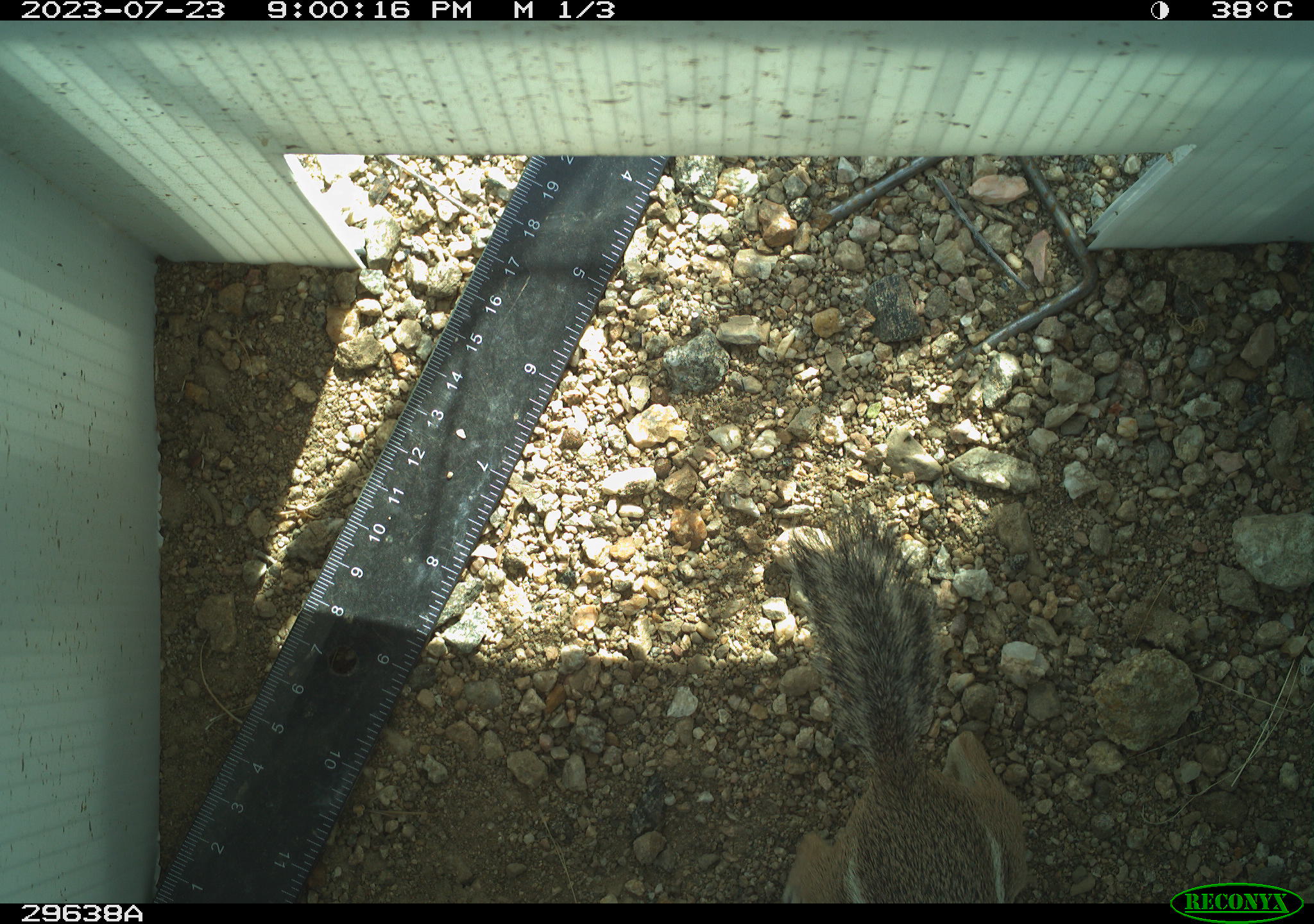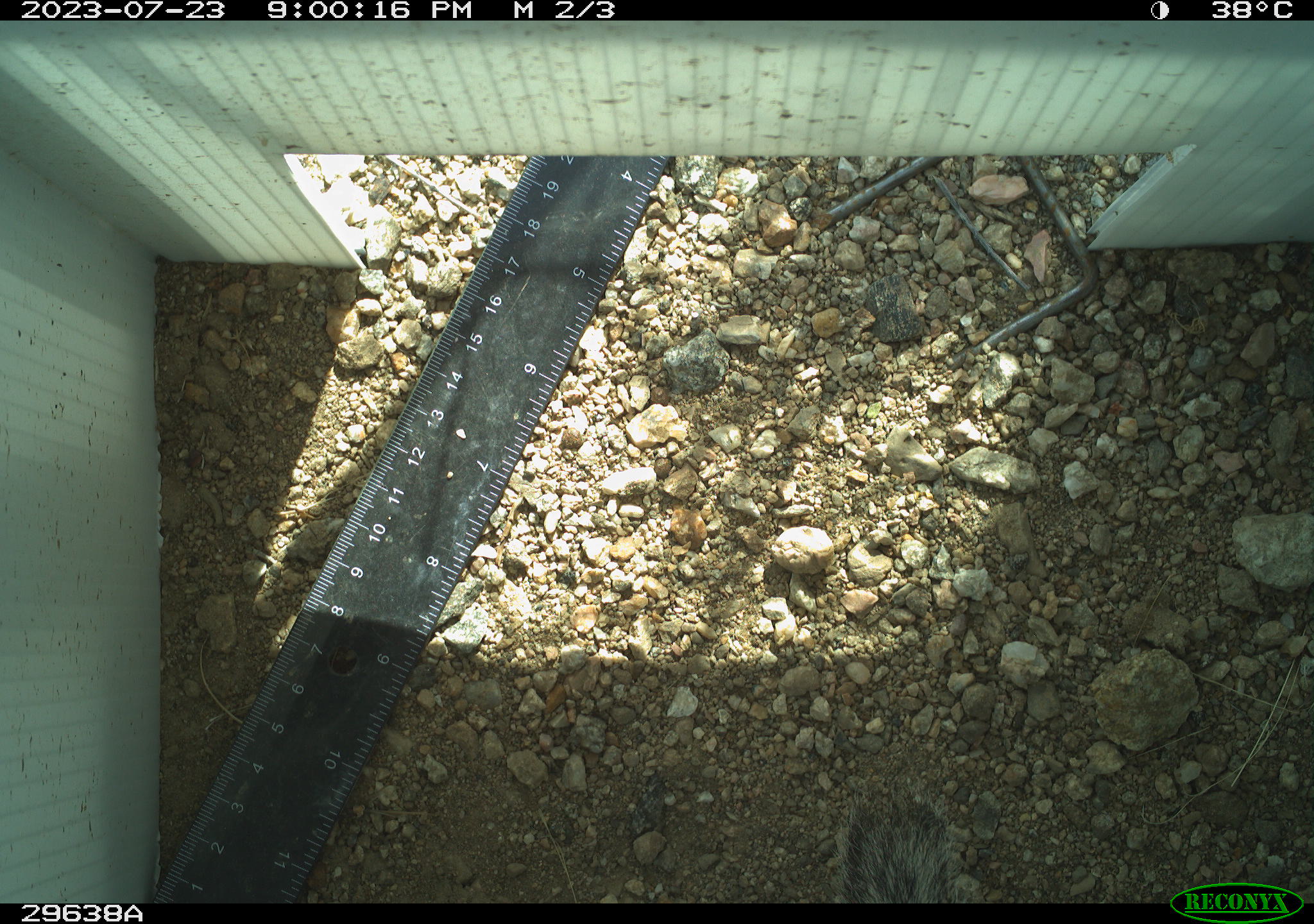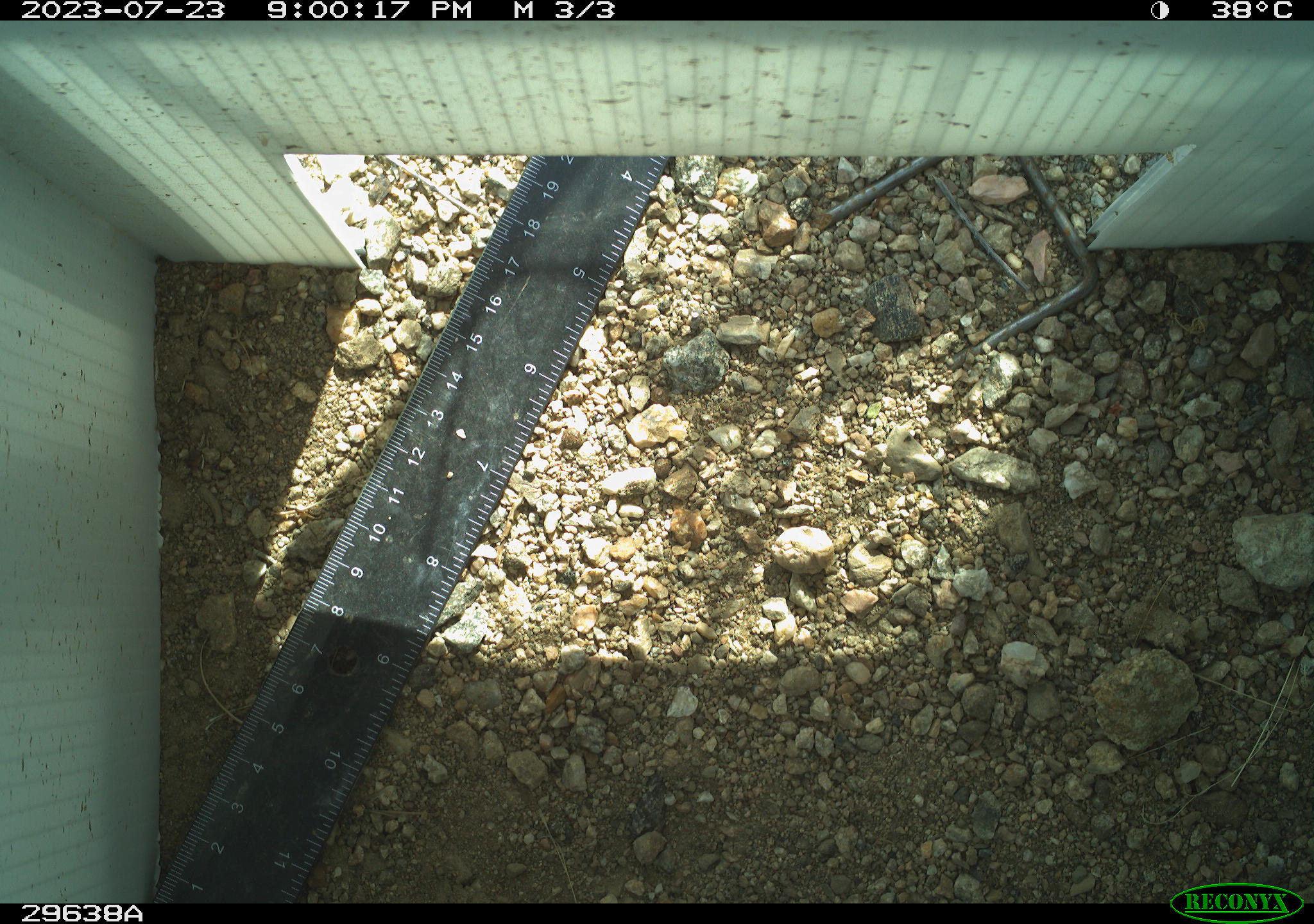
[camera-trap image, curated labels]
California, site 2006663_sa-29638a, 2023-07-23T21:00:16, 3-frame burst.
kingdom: Animalia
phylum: Chordata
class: Mammalia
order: Rodentia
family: Sciuridae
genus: Ammospermophilus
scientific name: Ammospermophilus leucurus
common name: white-tailed antelope squirrel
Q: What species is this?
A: White-tailed antelope squirrel (Ammospermophilus leucurus).